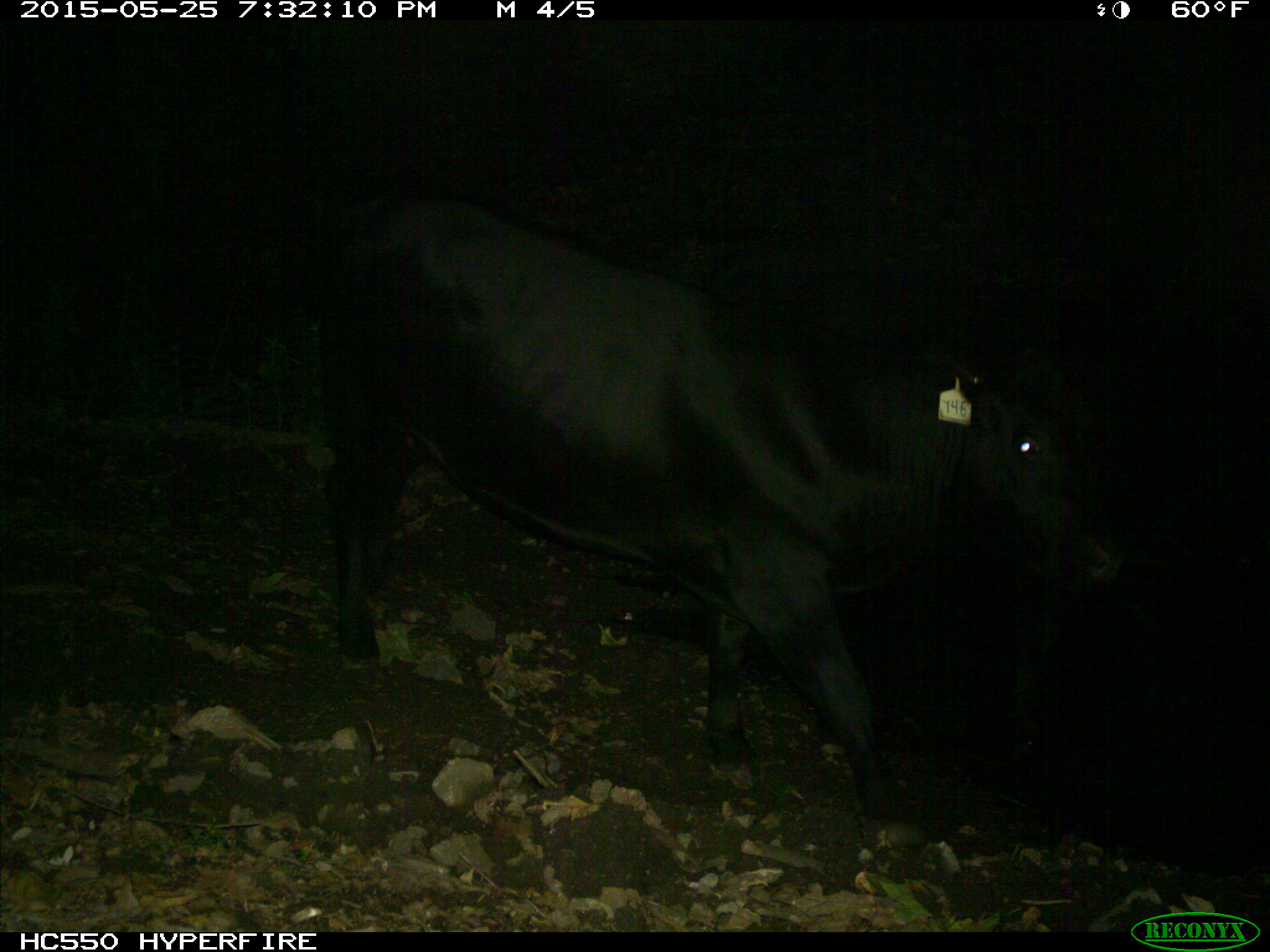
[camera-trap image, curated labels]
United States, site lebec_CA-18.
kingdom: Animalia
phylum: Chordata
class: Mammalia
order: Artiodactyla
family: Bovidae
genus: Bos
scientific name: Bos taurus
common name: domestic cow